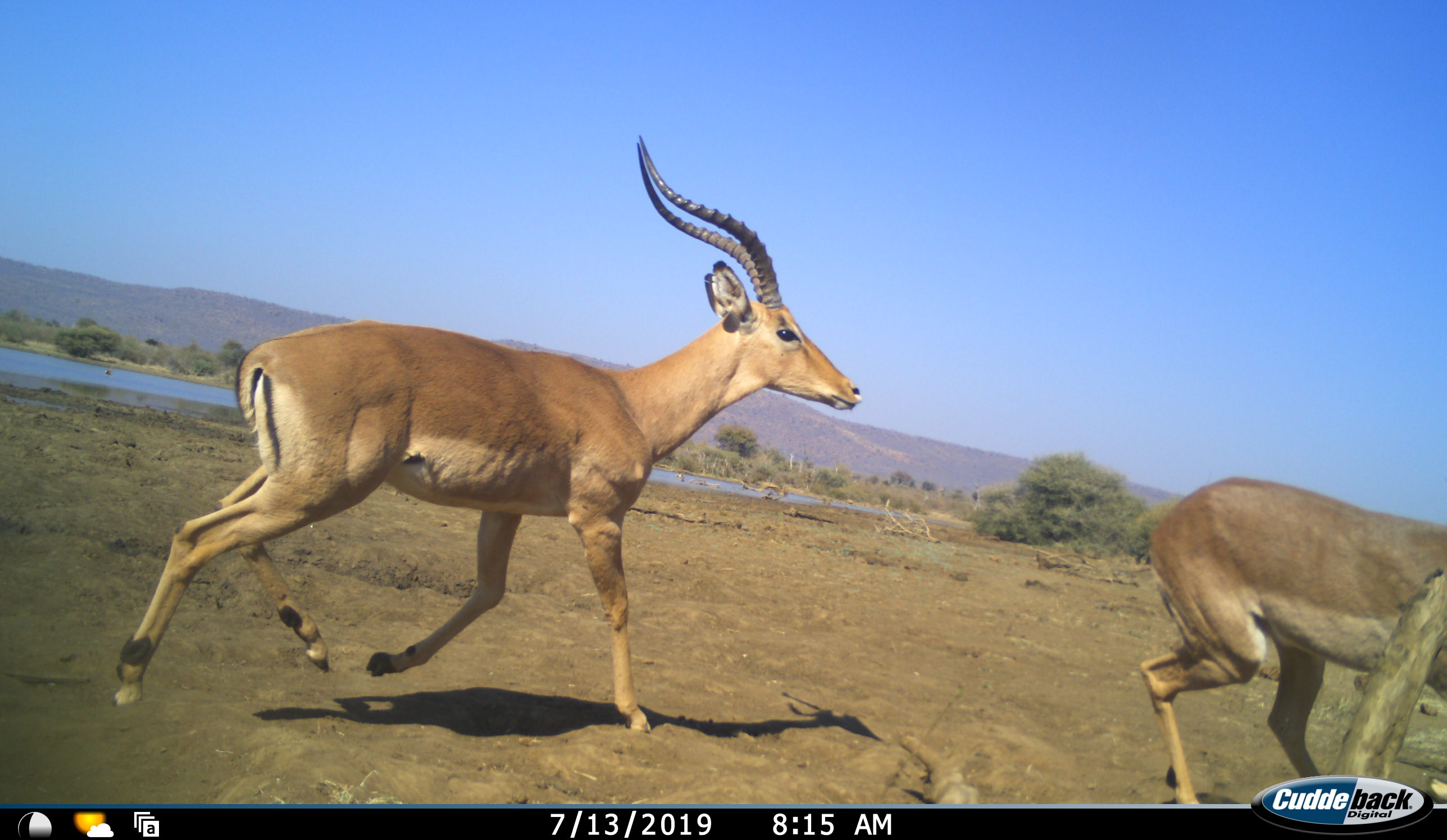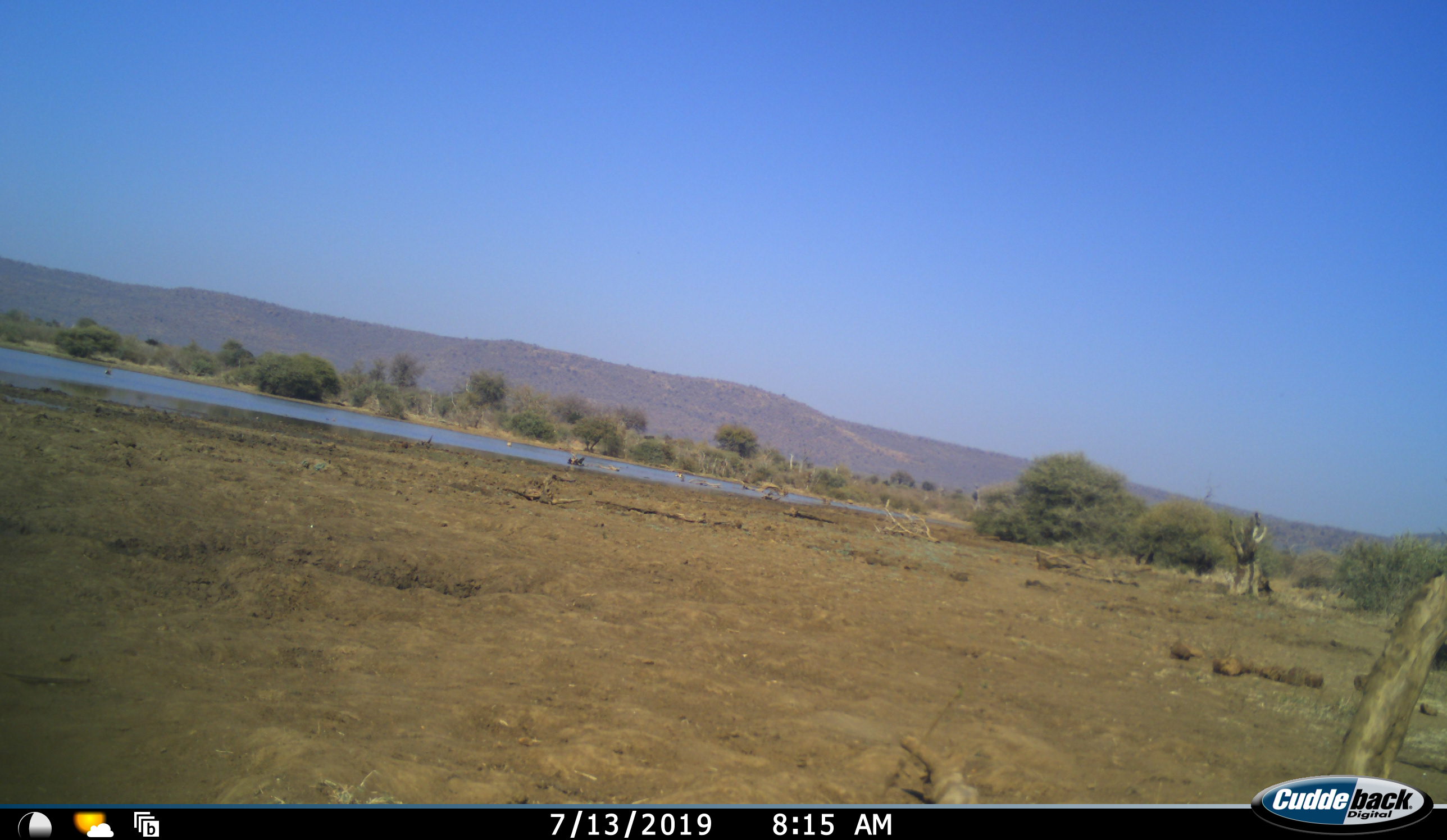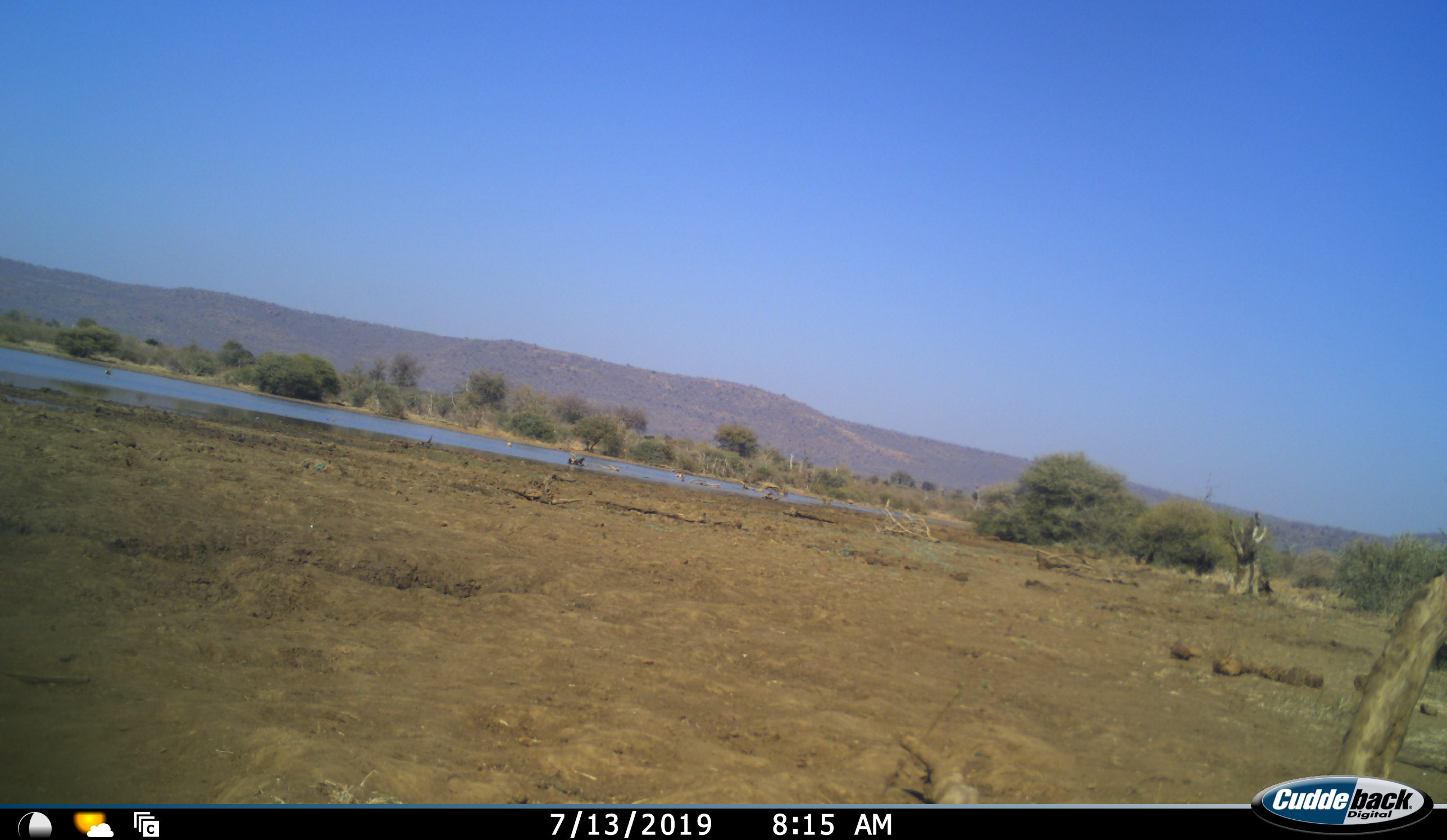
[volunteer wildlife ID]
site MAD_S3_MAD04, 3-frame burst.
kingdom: Animalia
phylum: Chordata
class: Mammalia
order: Artiodactyla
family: Bovidae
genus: Aepyceros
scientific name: Aepyceros melampus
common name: impala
Impala (Aepyceros melampus), count 2. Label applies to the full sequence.